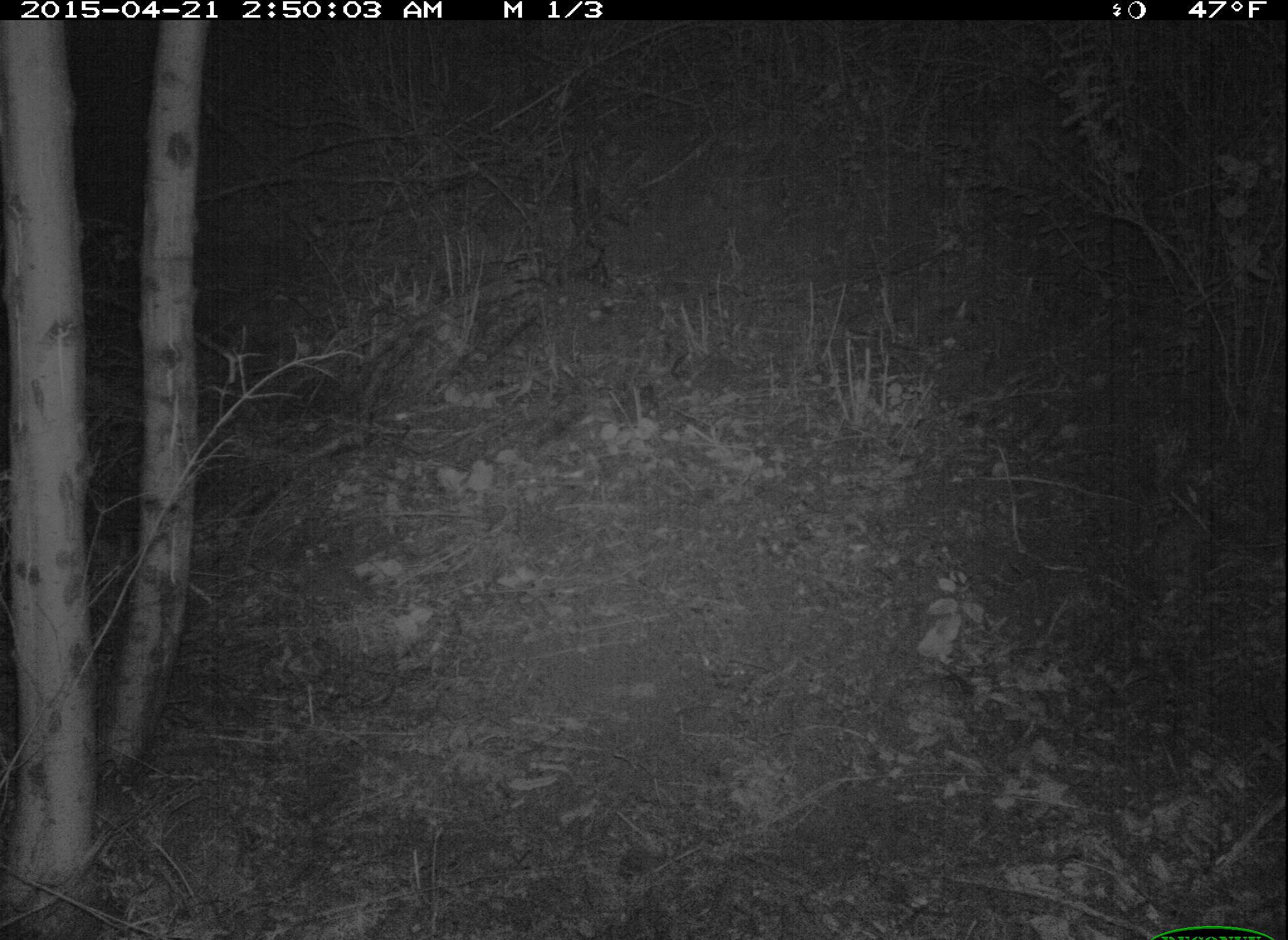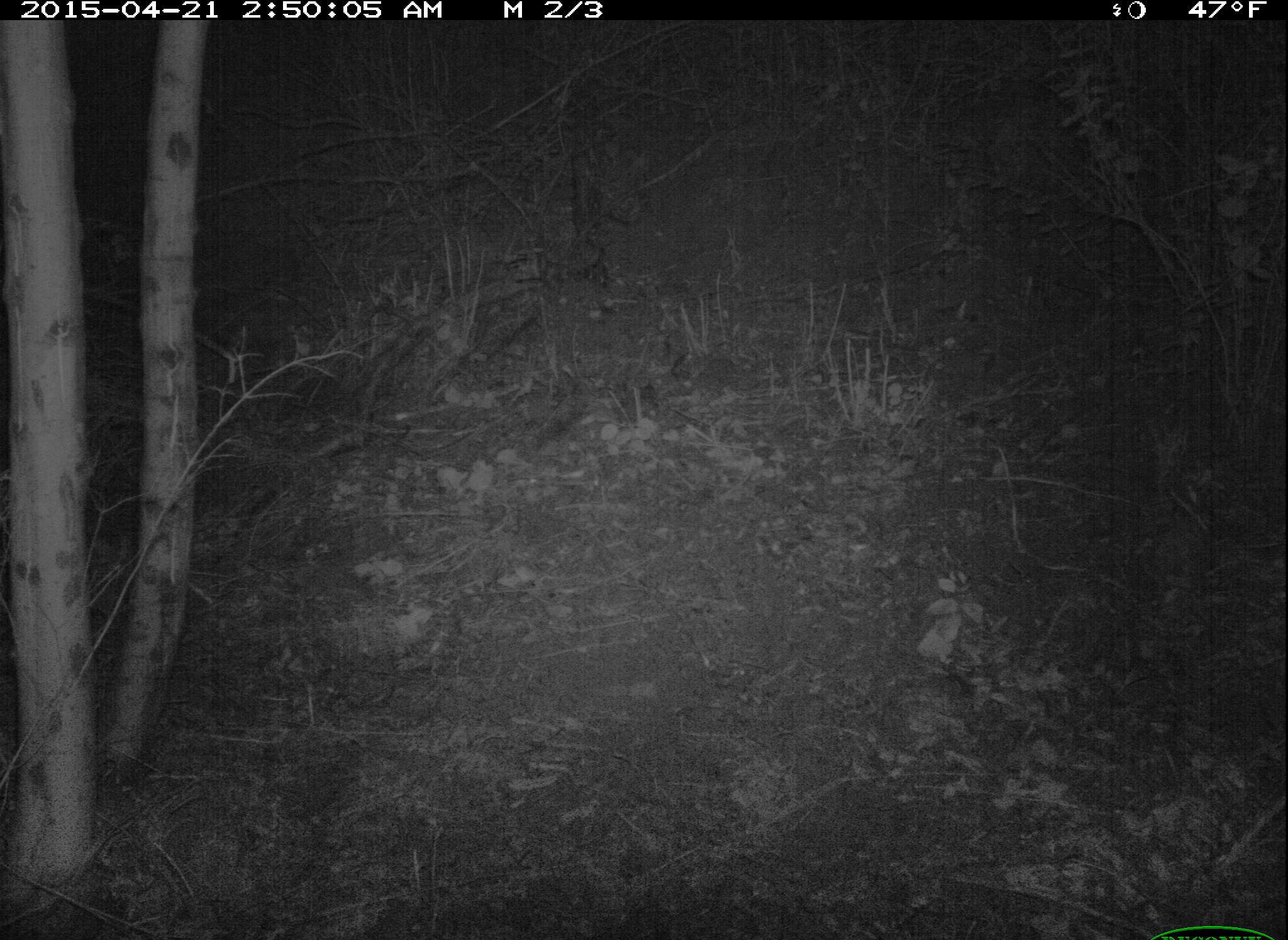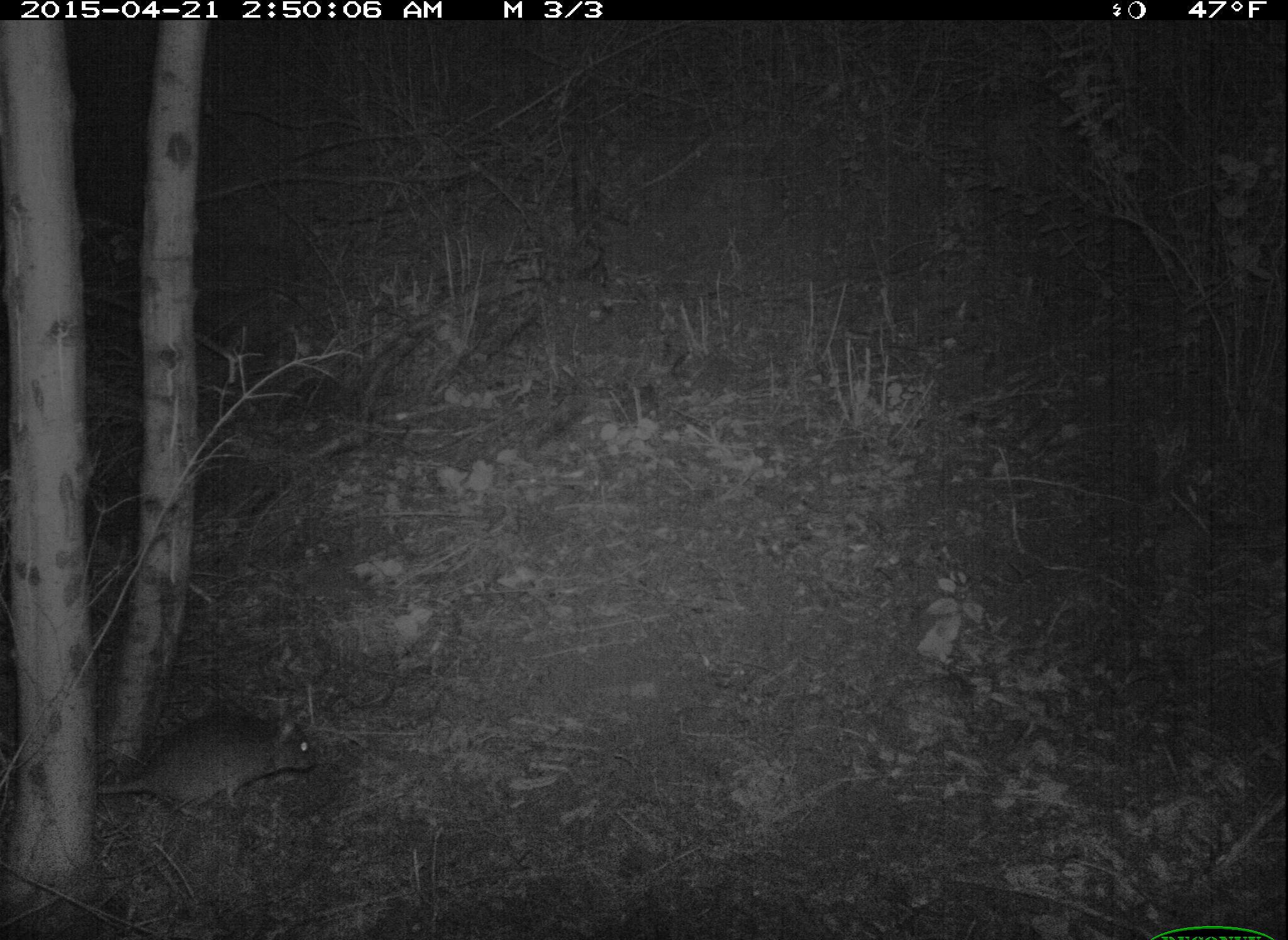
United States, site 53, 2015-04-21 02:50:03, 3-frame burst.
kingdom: Animalia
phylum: Chordata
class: Mammalia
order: Rodentia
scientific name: Rodentia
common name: rodent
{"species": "rodent (Rodentia)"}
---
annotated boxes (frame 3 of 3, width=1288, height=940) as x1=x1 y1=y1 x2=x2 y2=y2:
rodent: x1=100 y1=710 x2=319 y2=819